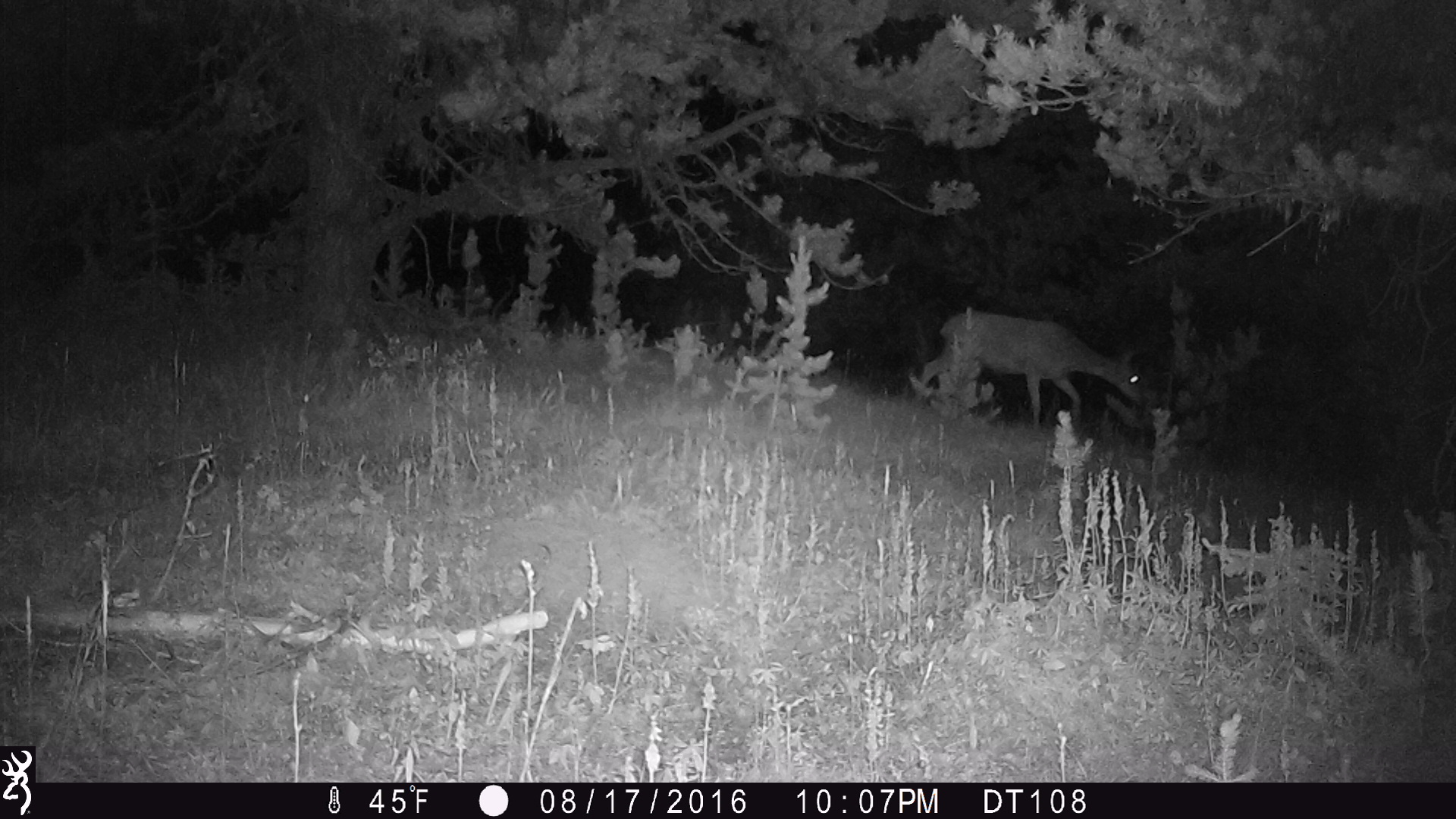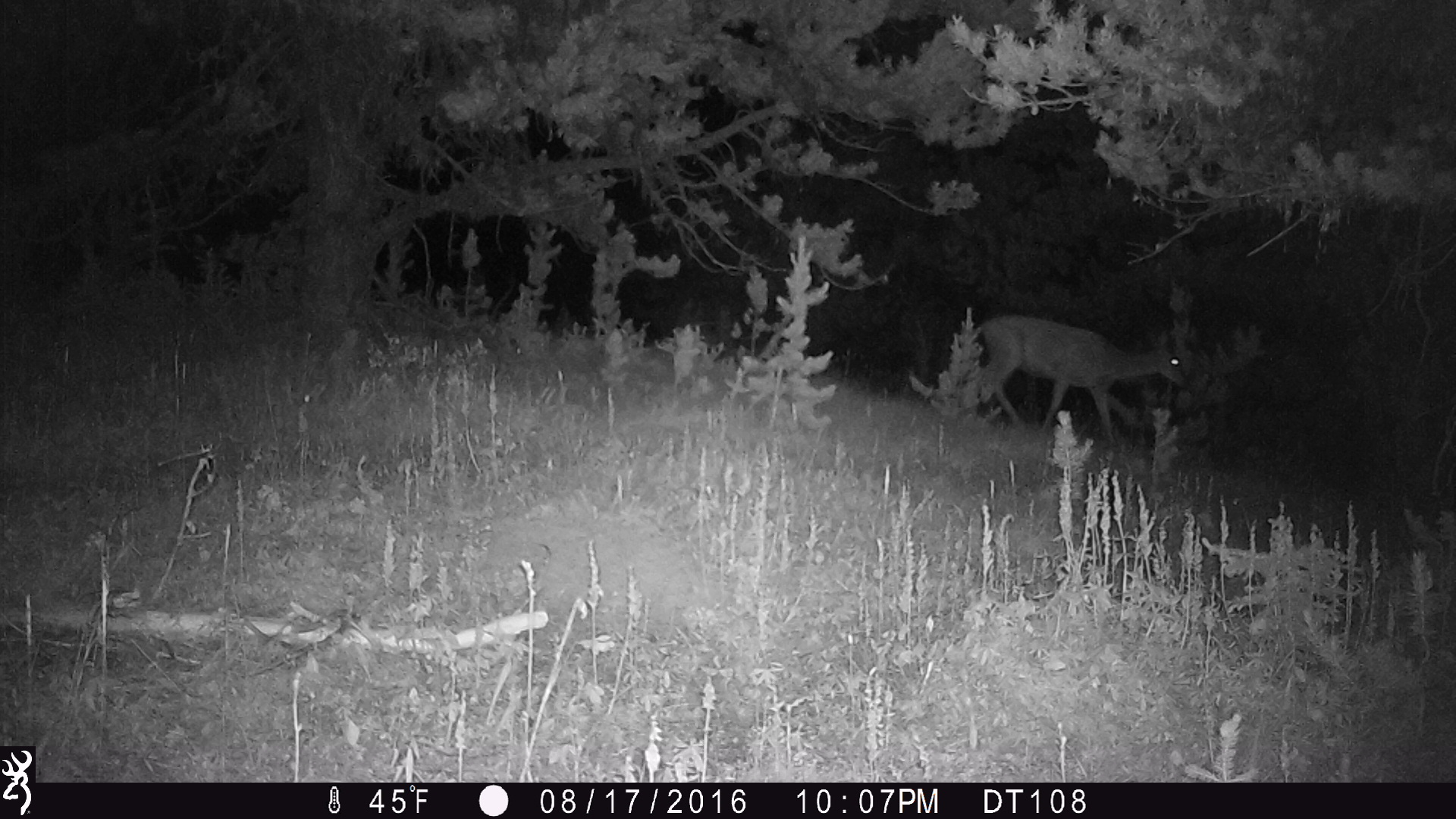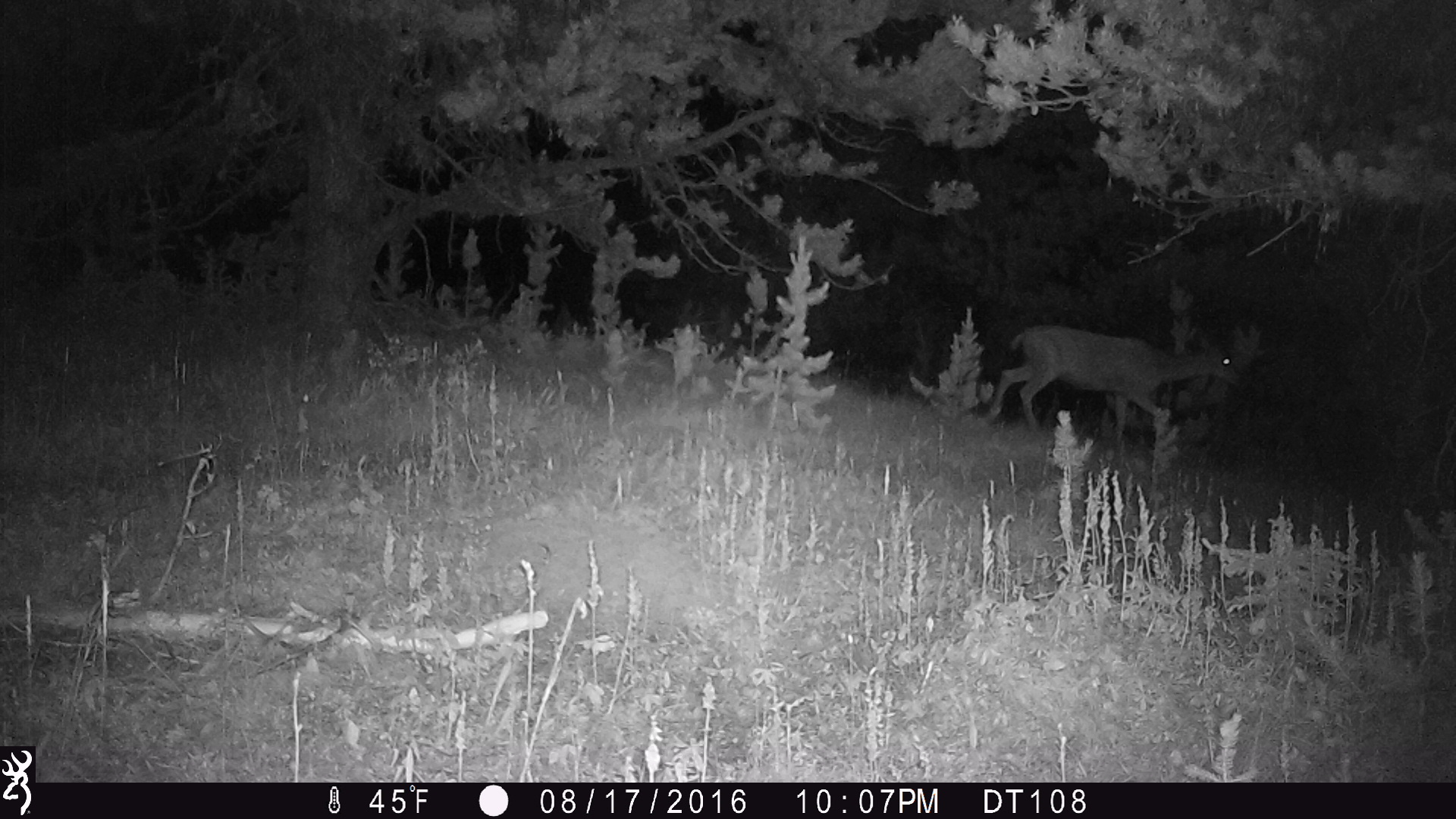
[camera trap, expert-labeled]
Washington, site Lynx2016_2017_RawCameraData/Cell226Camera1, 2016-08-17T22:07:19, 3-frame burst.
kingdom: Animalia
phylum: Chordata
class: Mammalia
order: Artiodactyla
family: Cervidae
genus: Odocoileus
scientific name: Odocoileus hemionus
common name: mule deer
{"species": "Odocoileus hemionus (mule deer)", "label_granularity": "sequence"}